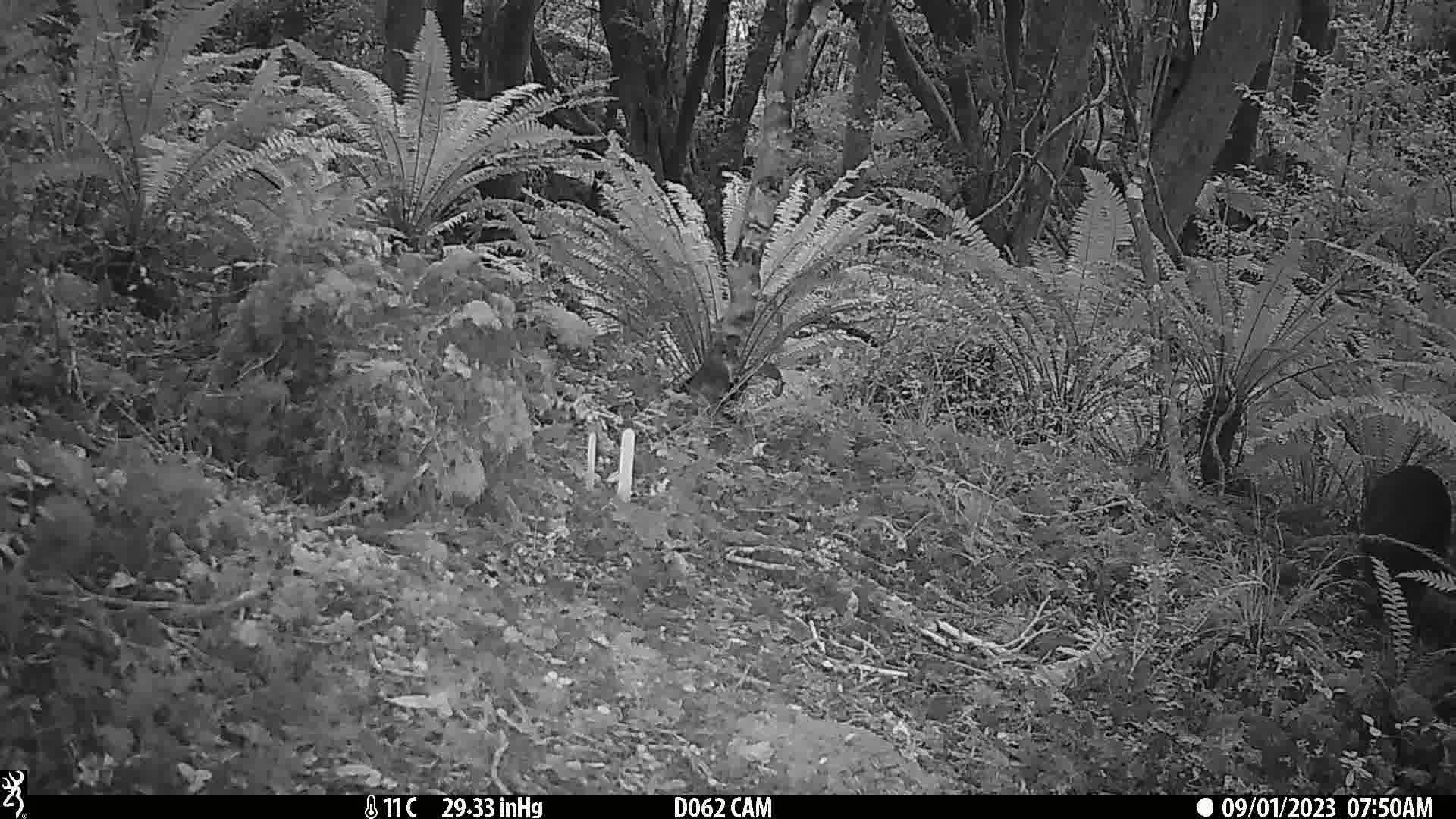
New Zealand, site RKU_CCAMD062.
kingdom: Animalia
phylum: Chordata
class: Aves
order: Apterygiformes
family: Apterygidae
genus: Apteryx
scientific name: Apteryx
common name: kiwi